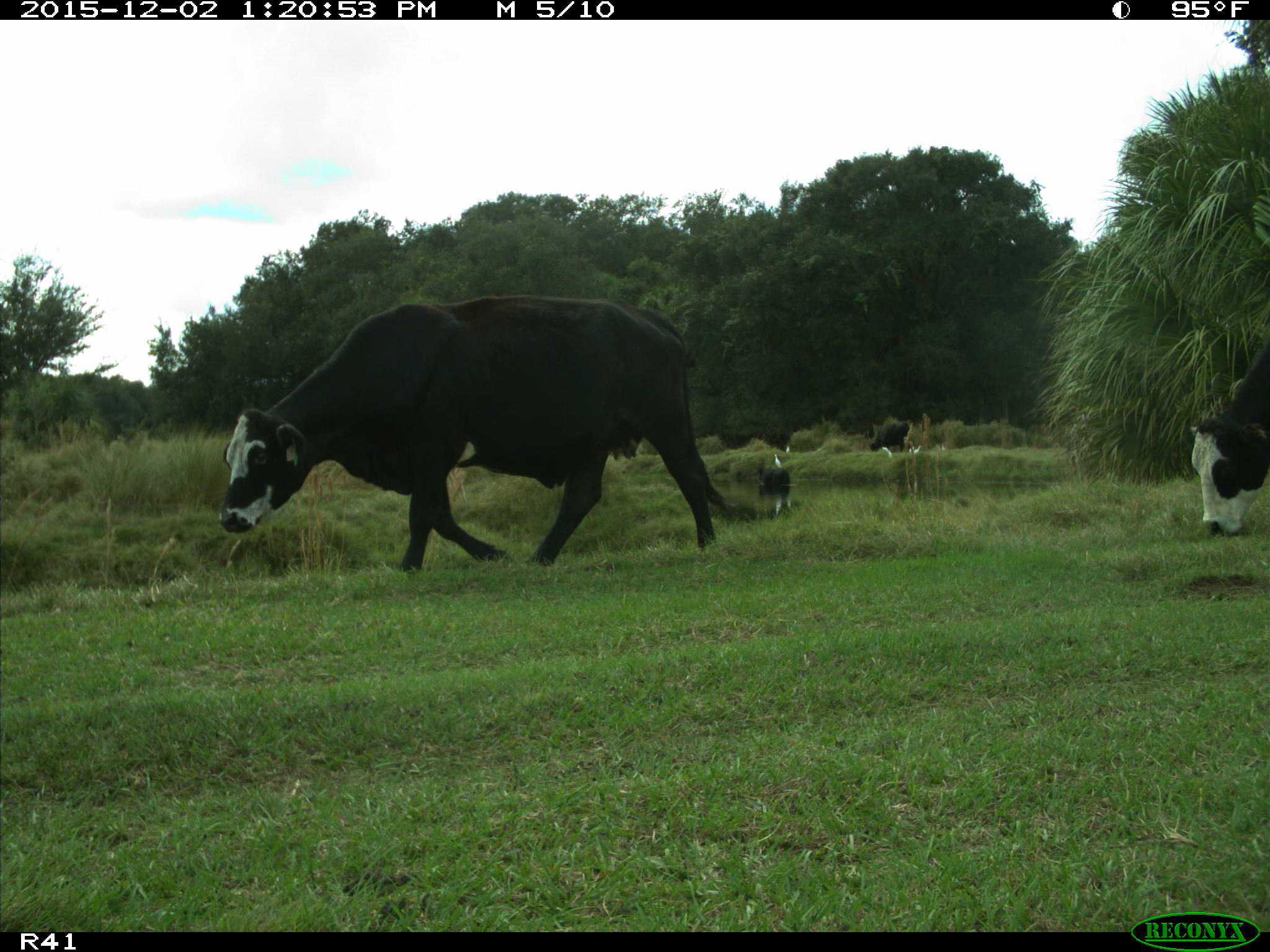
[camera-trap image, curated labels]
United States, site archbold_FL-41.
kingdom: Animalia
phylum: Chordata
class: Mammalia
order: Artiodactyla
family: Bovidae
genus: Bos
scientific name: Bos taurus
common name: domestic cow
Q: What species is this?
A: Bos taurus (domestic cow).